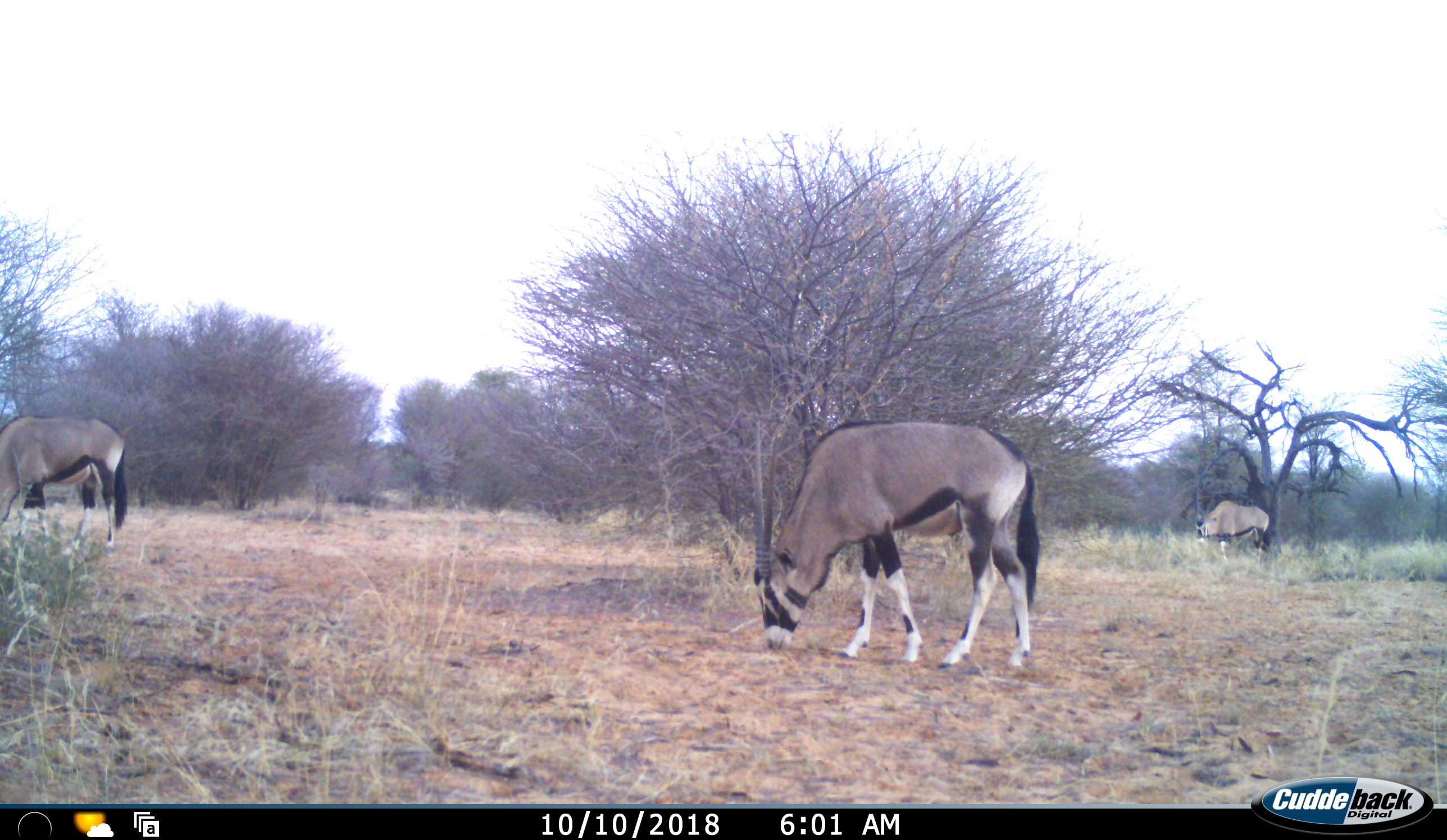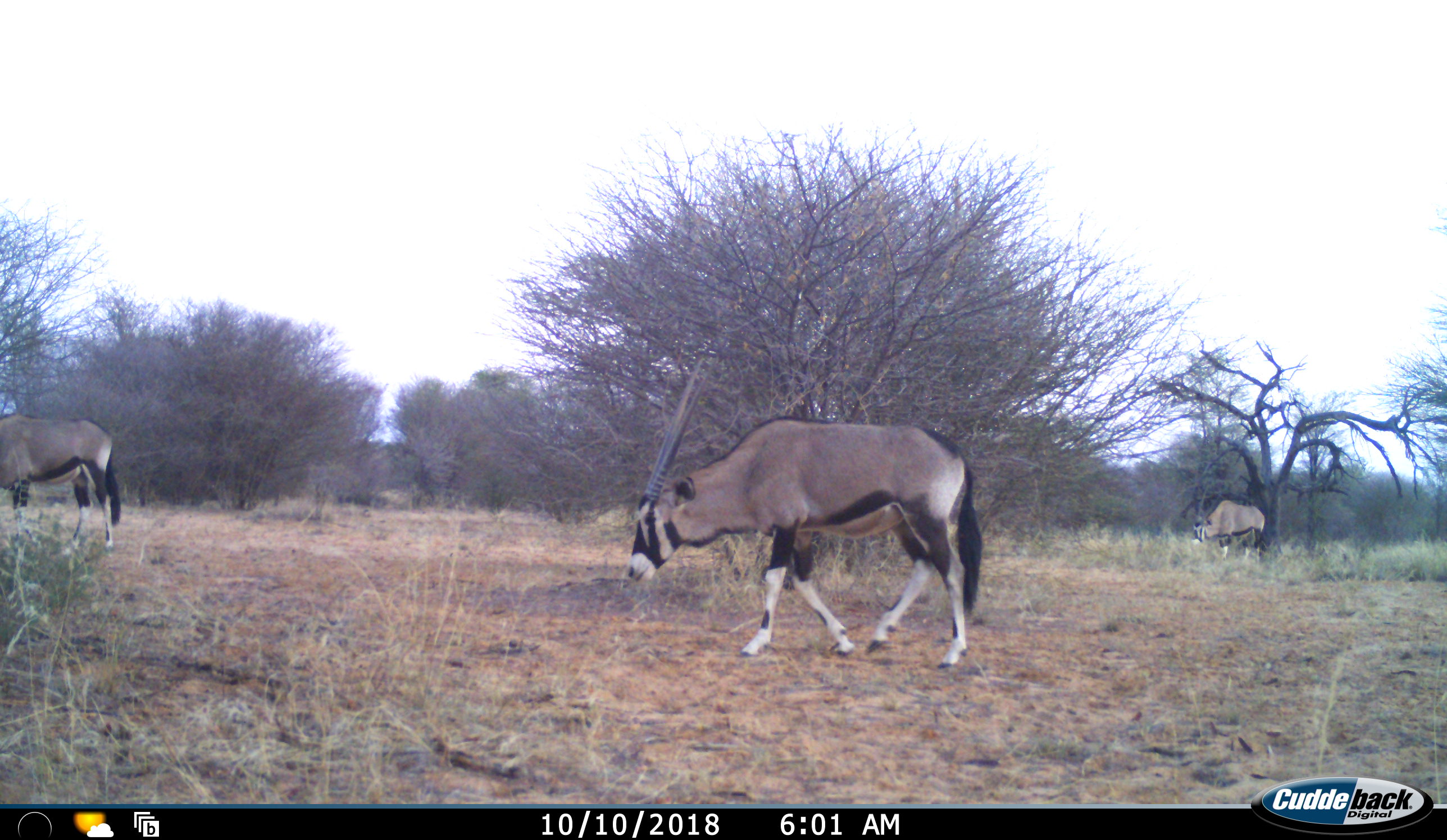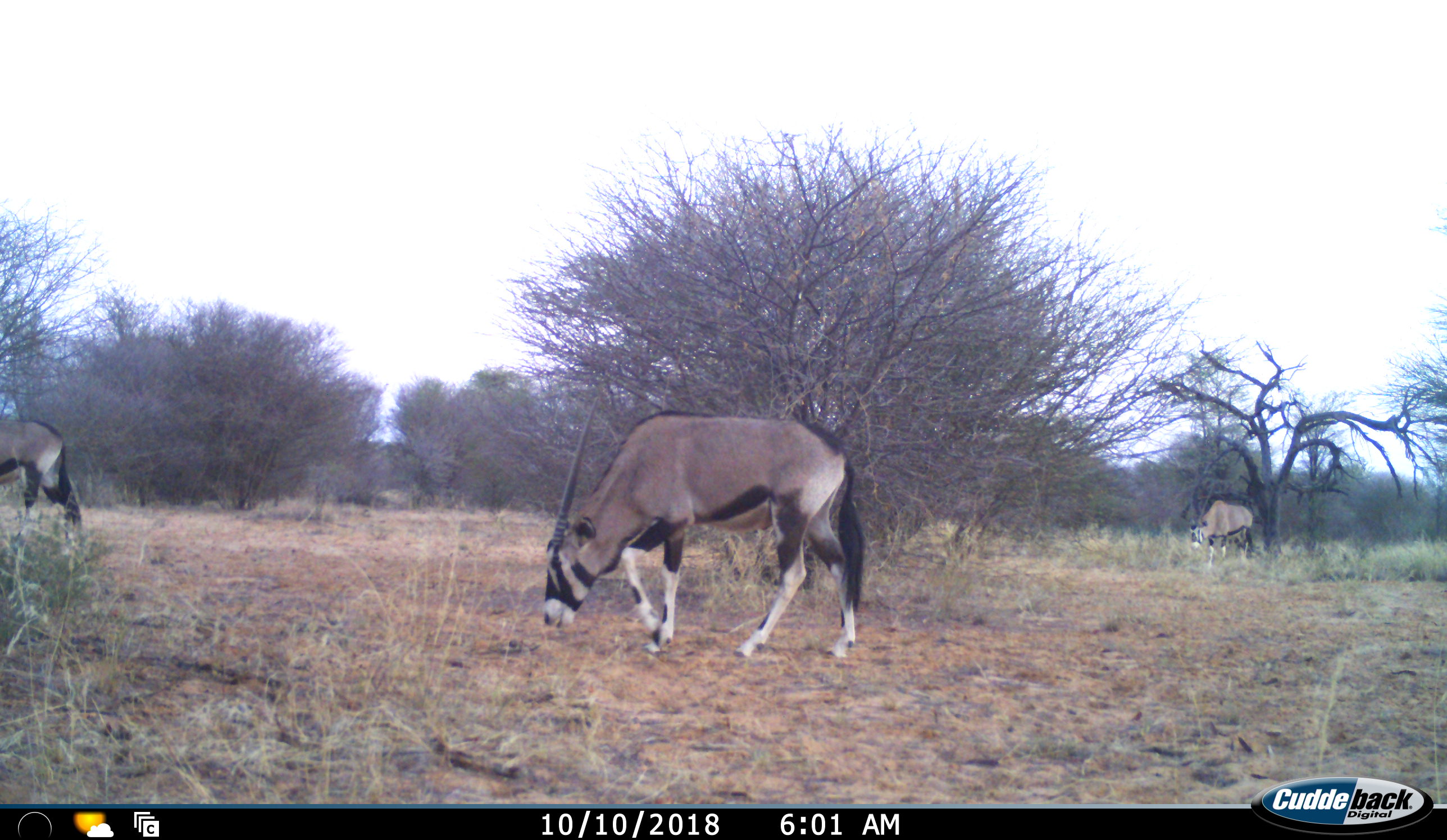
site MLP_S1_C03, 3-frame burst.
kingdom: Animalia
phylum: Chordata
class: Mammalia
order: Artiodactyla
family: Bovidae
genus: Oryx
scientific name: Oryx gazella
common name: gemsbok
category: oryx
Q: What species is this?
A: Oryx (gemsbok) (Oryx gazella).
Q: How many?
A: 3.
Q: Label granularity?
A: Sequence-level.